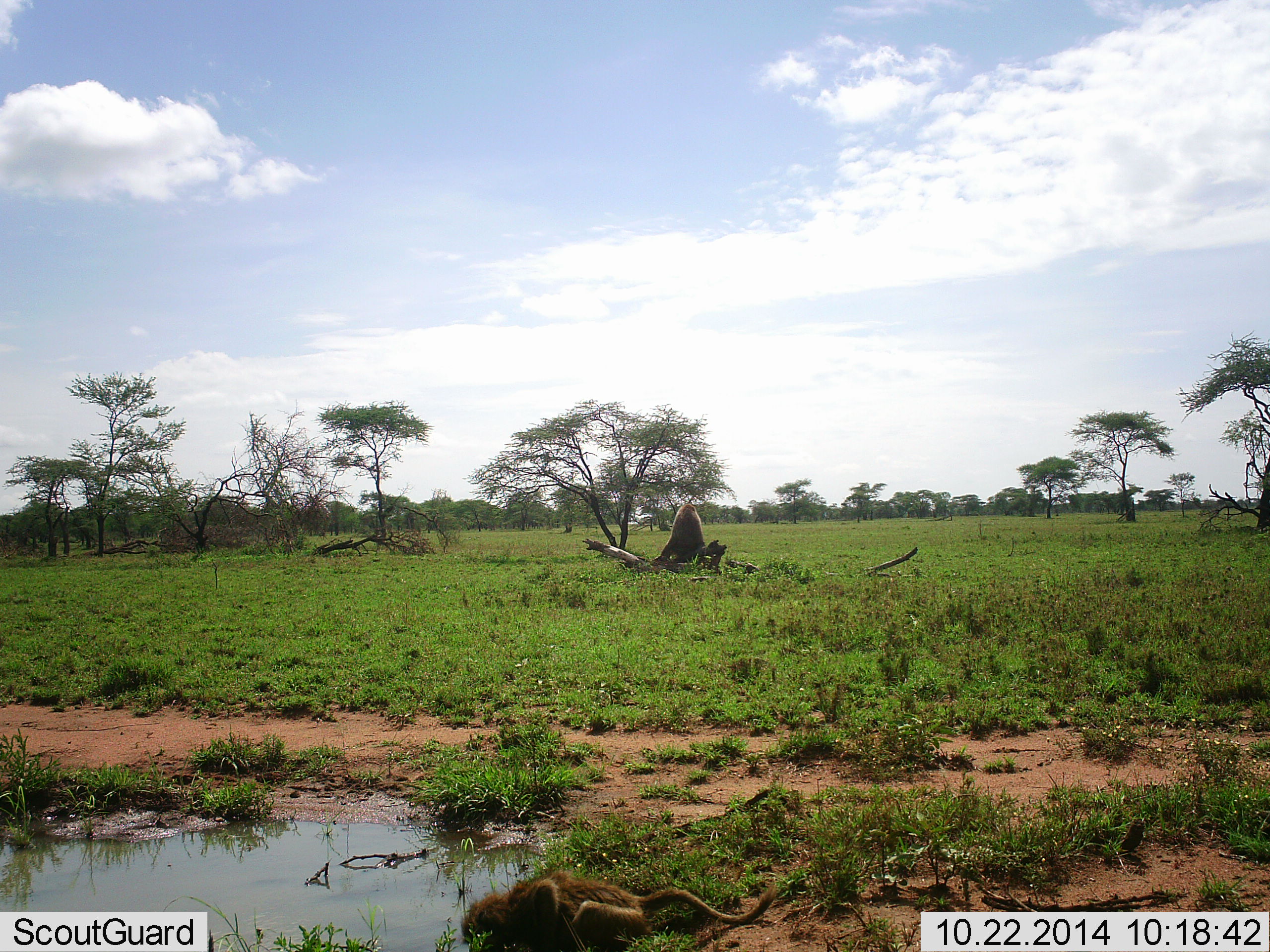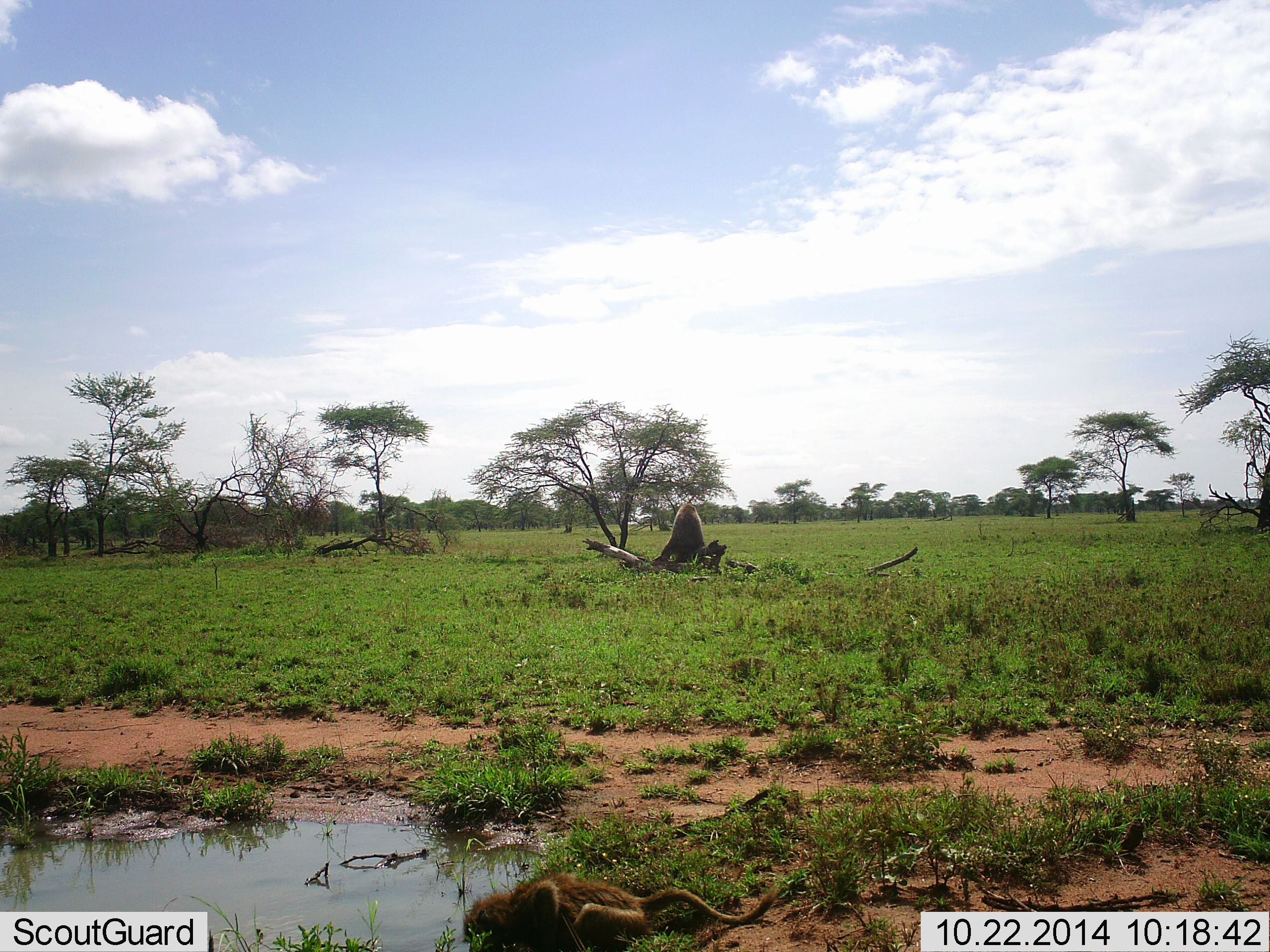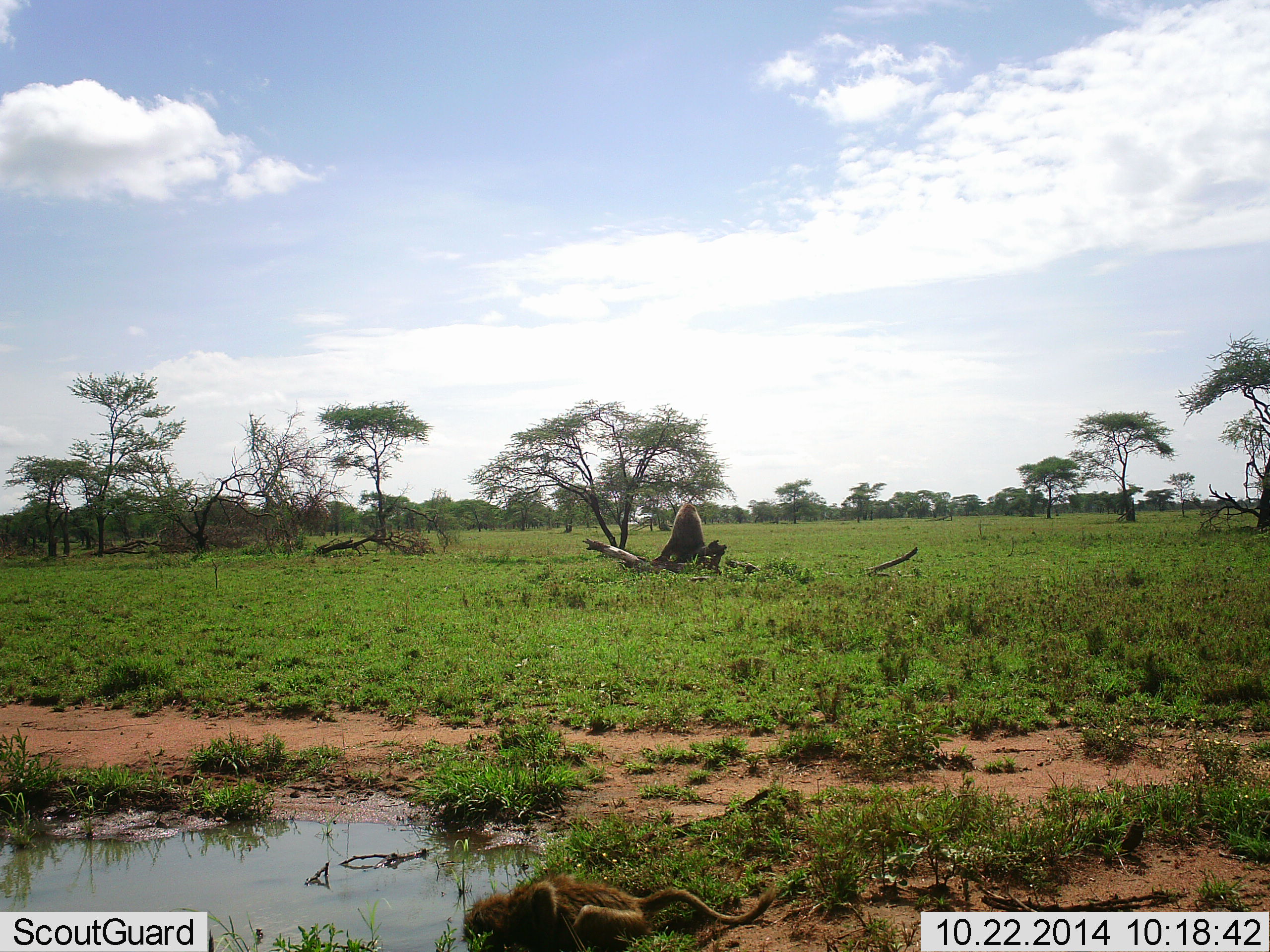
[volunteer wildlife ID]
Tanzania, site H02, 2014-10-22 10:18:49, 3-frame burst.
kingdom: Animalia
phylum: Chordata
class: Mammalia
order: Carnivora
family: Felidae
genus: Panthera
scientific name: Panthera leo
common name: lion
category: lionfemale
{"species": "lionfemale (lion) (Panthera leo)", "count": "1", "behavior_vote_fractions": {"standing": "0%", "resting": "100%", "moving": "0%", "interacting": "0%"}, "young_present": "0%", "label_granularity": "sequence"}